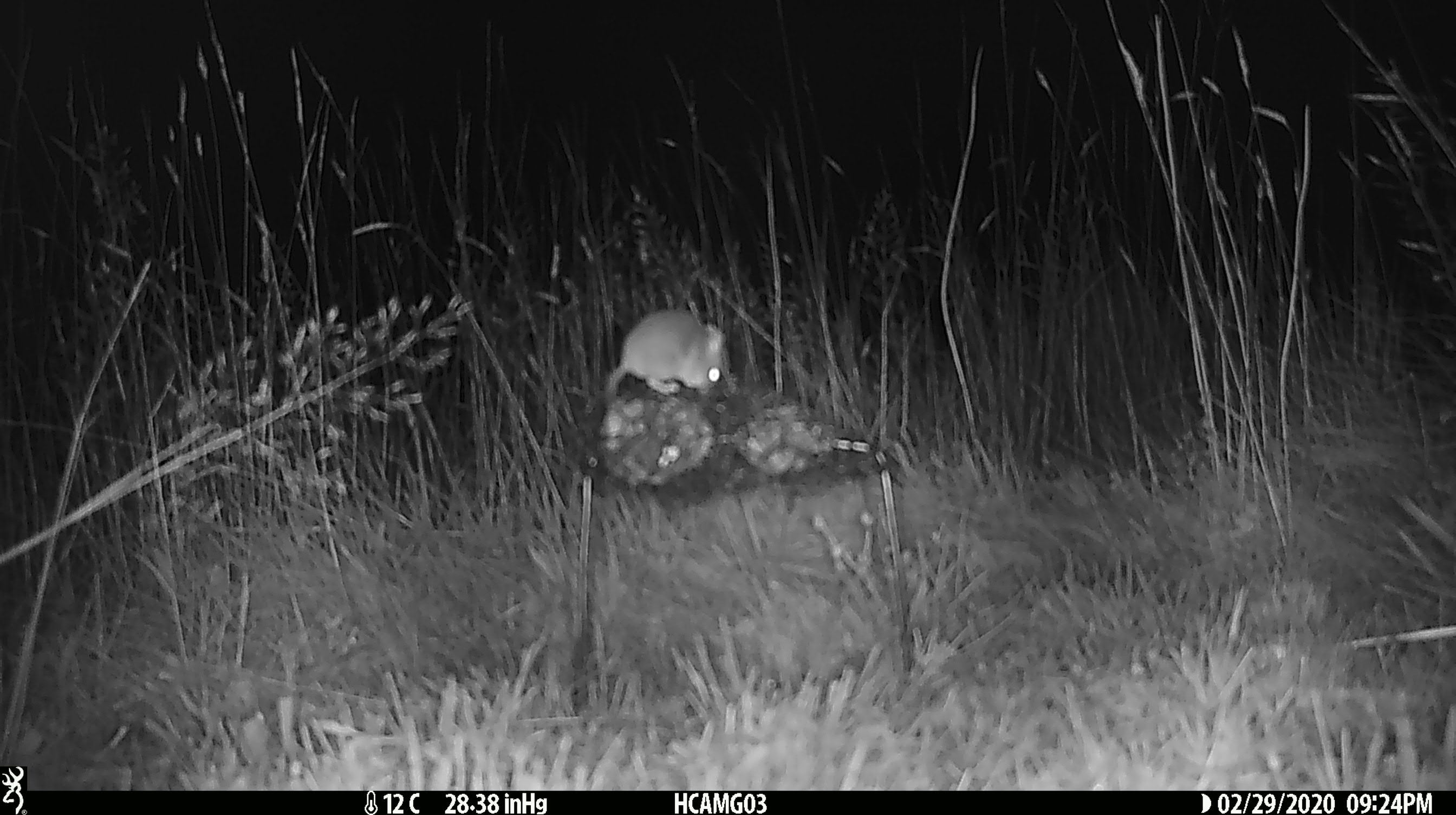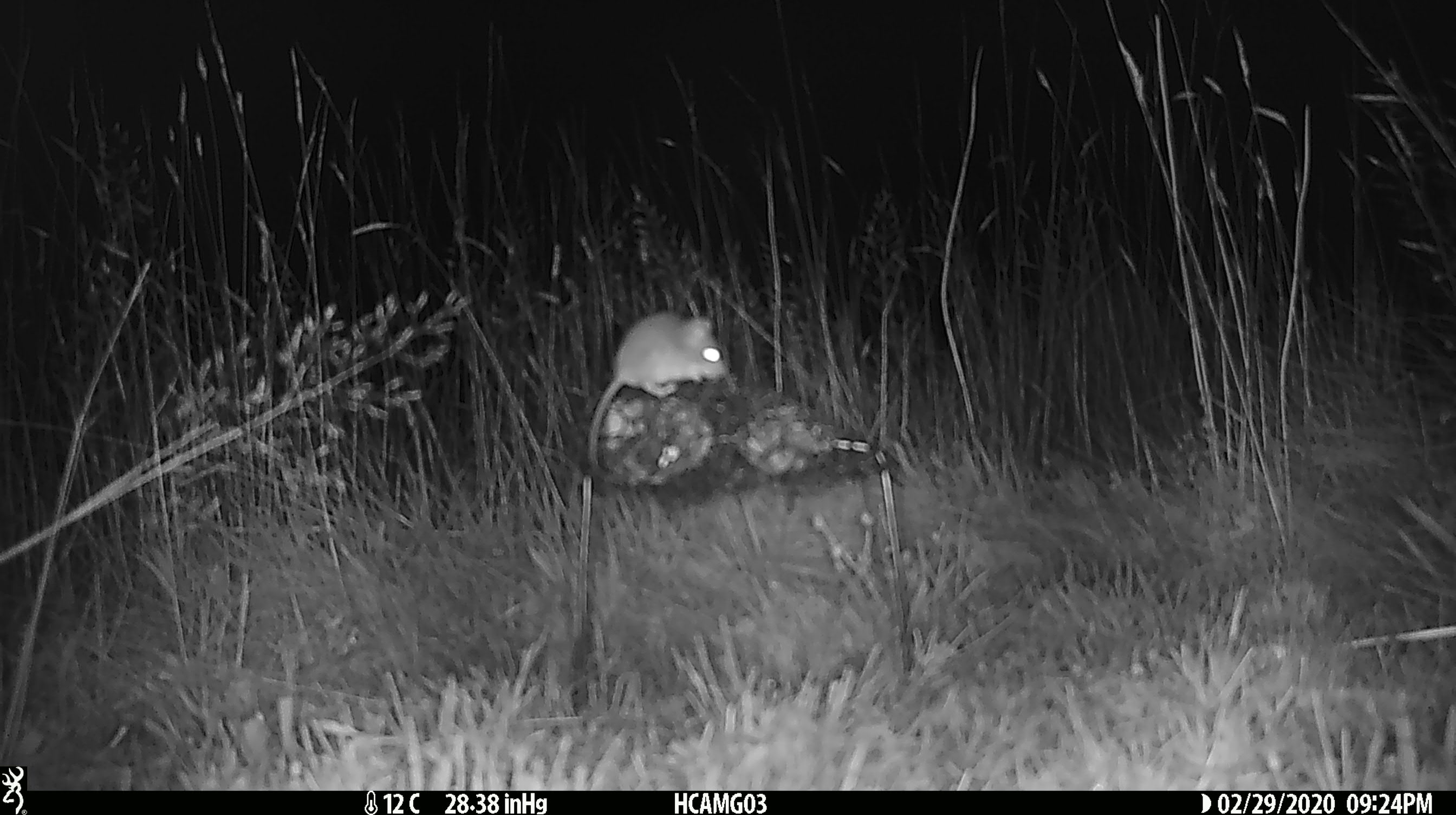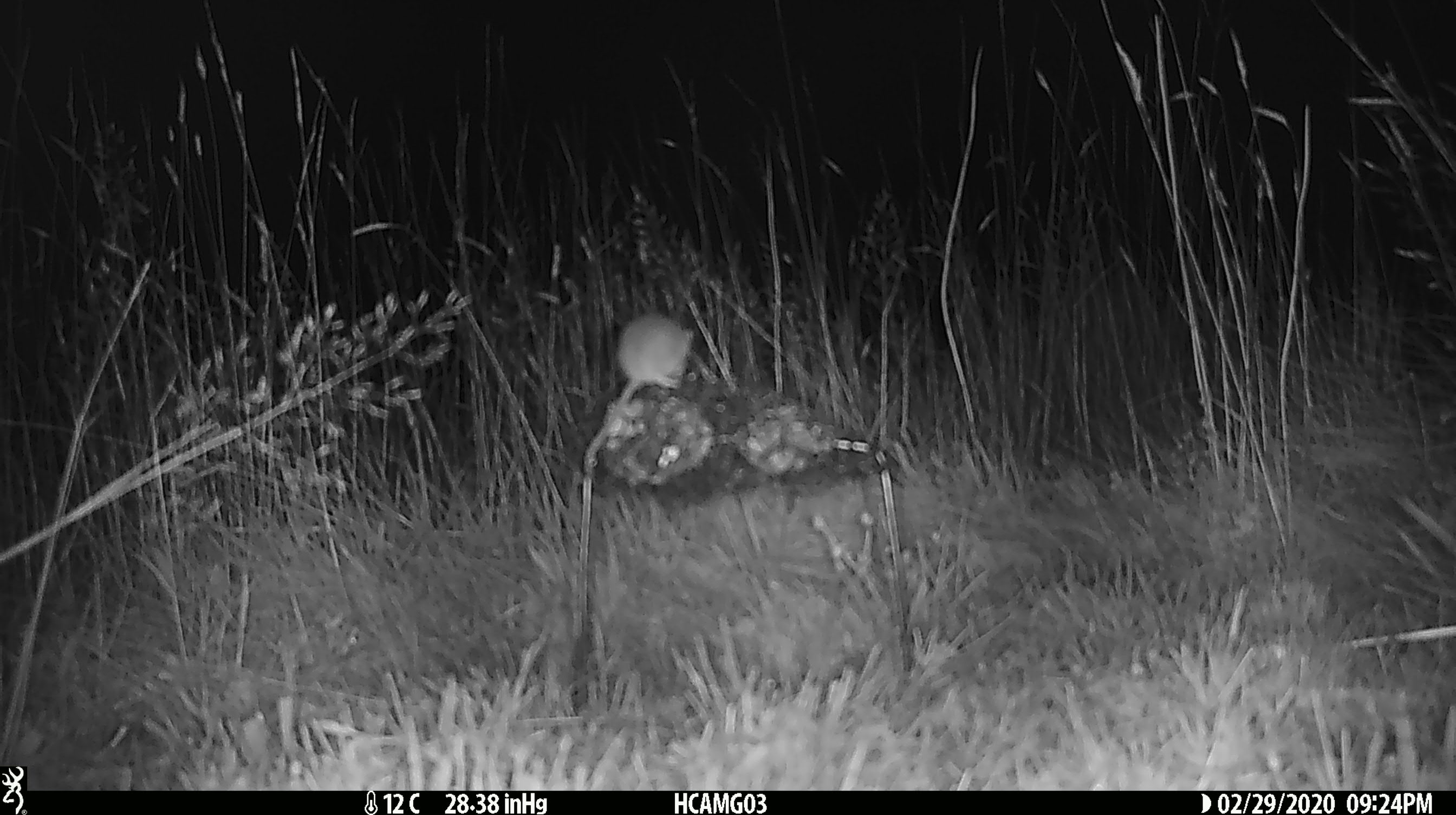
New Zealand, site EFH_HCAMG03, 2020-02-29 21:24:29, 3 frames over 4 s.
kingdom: Animalia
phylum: Chordata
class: Mammalia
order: Rodentia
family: Muridae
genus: Mus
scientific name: Mus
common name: mouse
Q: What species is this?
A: Mouse (Mus).